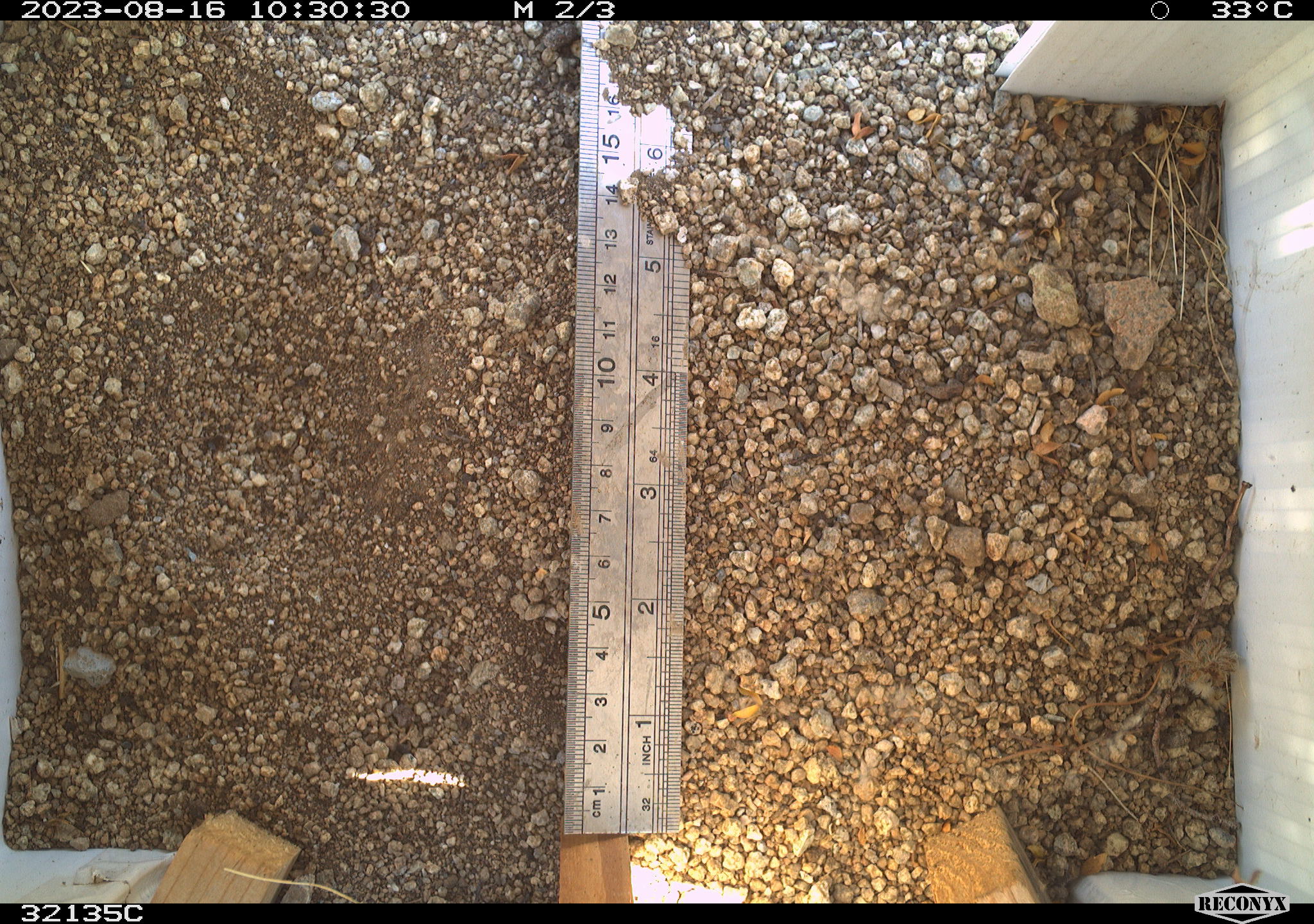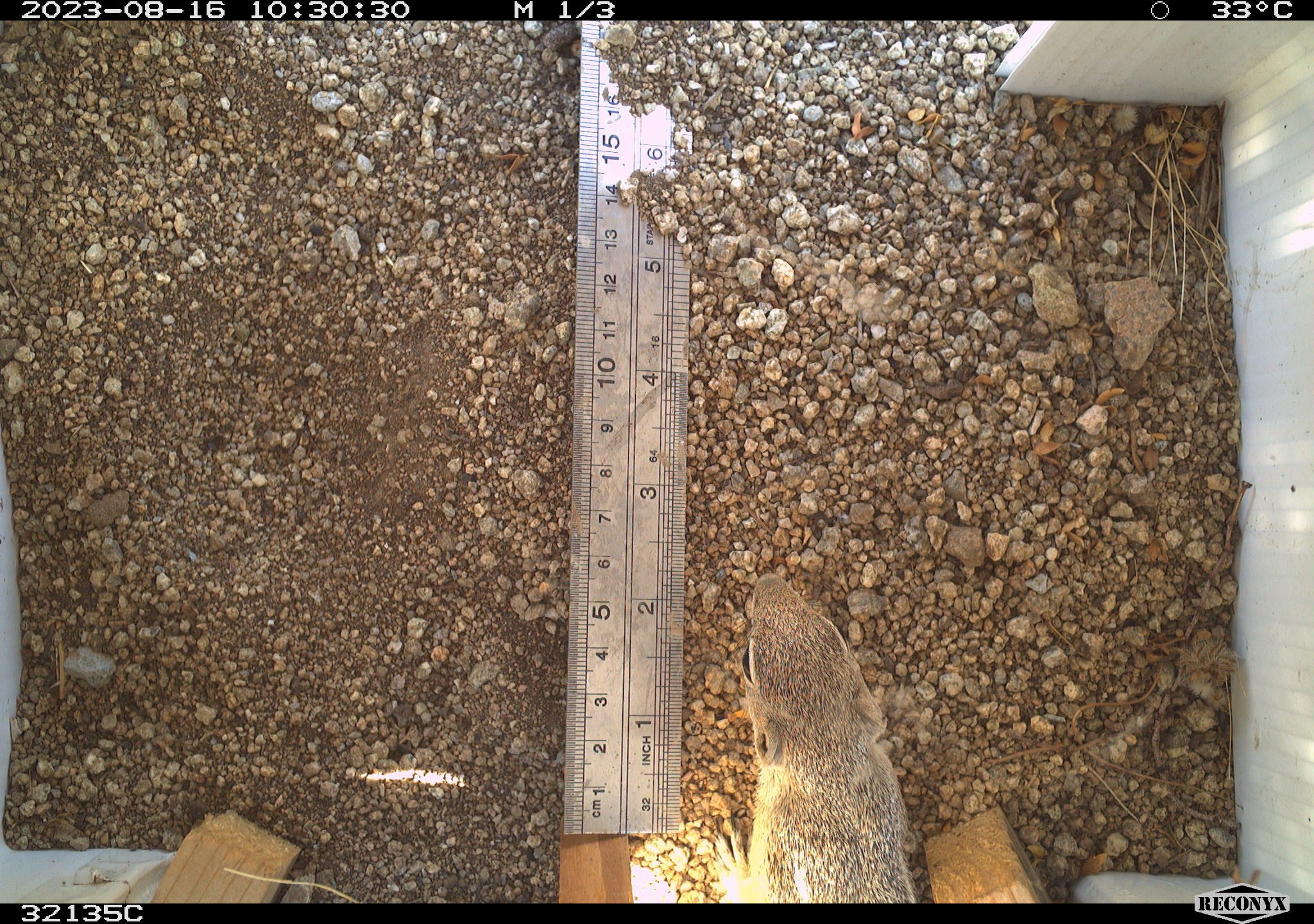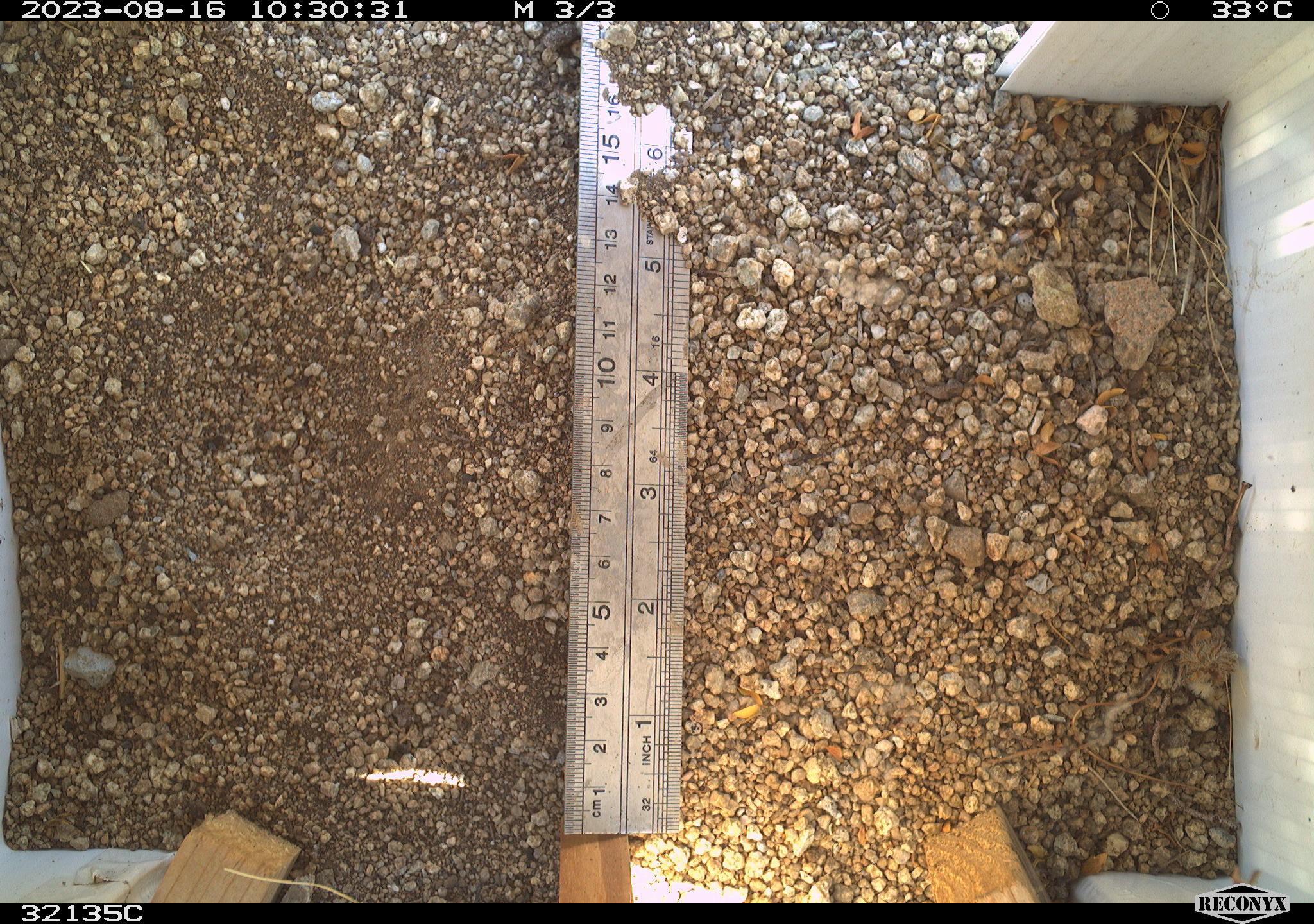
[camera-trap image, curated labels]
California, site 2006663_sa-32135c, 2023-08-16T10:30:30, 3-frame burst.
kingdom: Animalia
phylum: Chordata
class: Mammalia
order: Rodentia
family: Sciuridae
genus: Ammospermophilus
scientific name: Ammospermophilus leucurus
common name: white-tailed antelope squirrel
White-tailed antelope squirrel (Ammospermophilus leucurus).